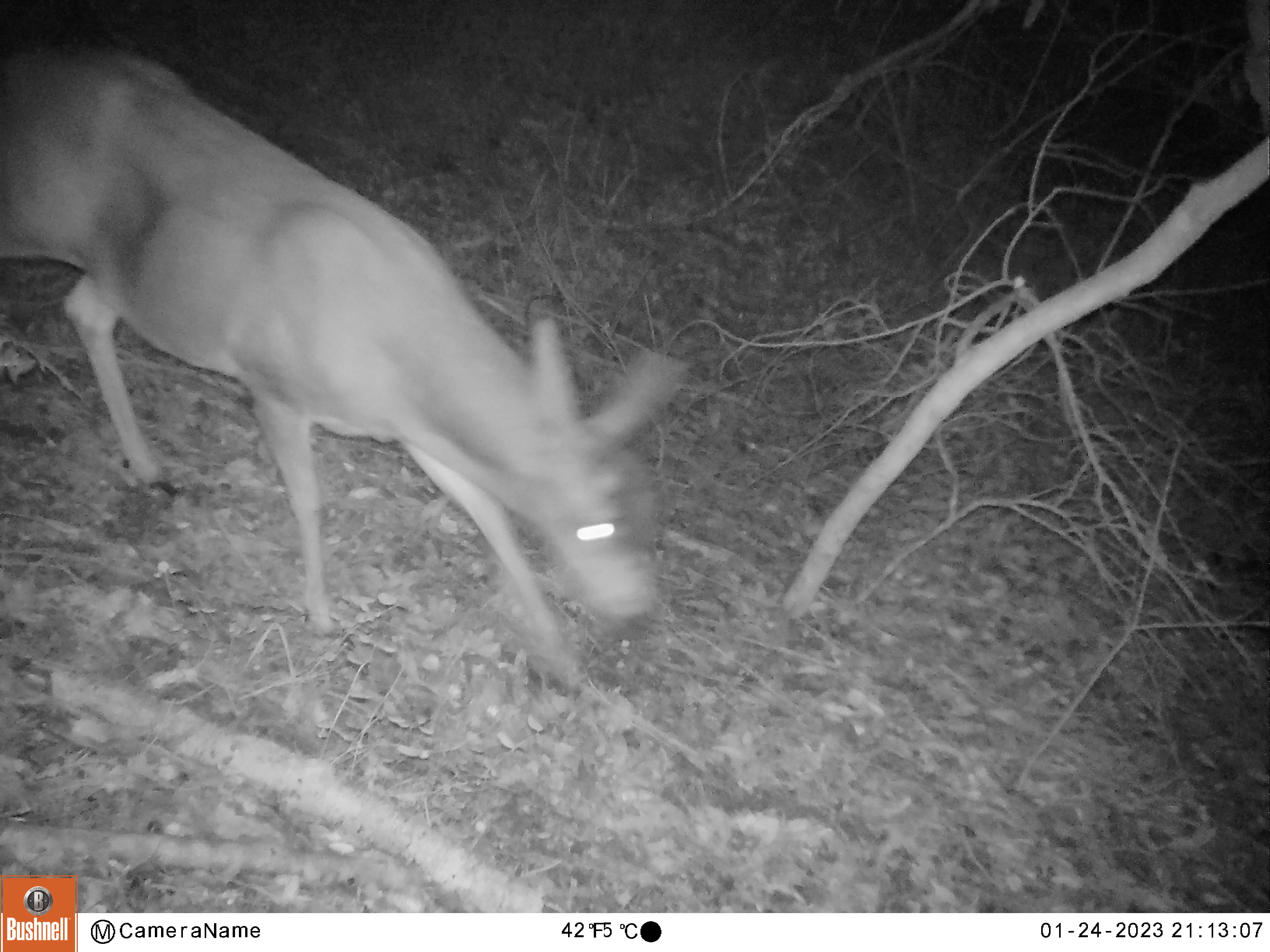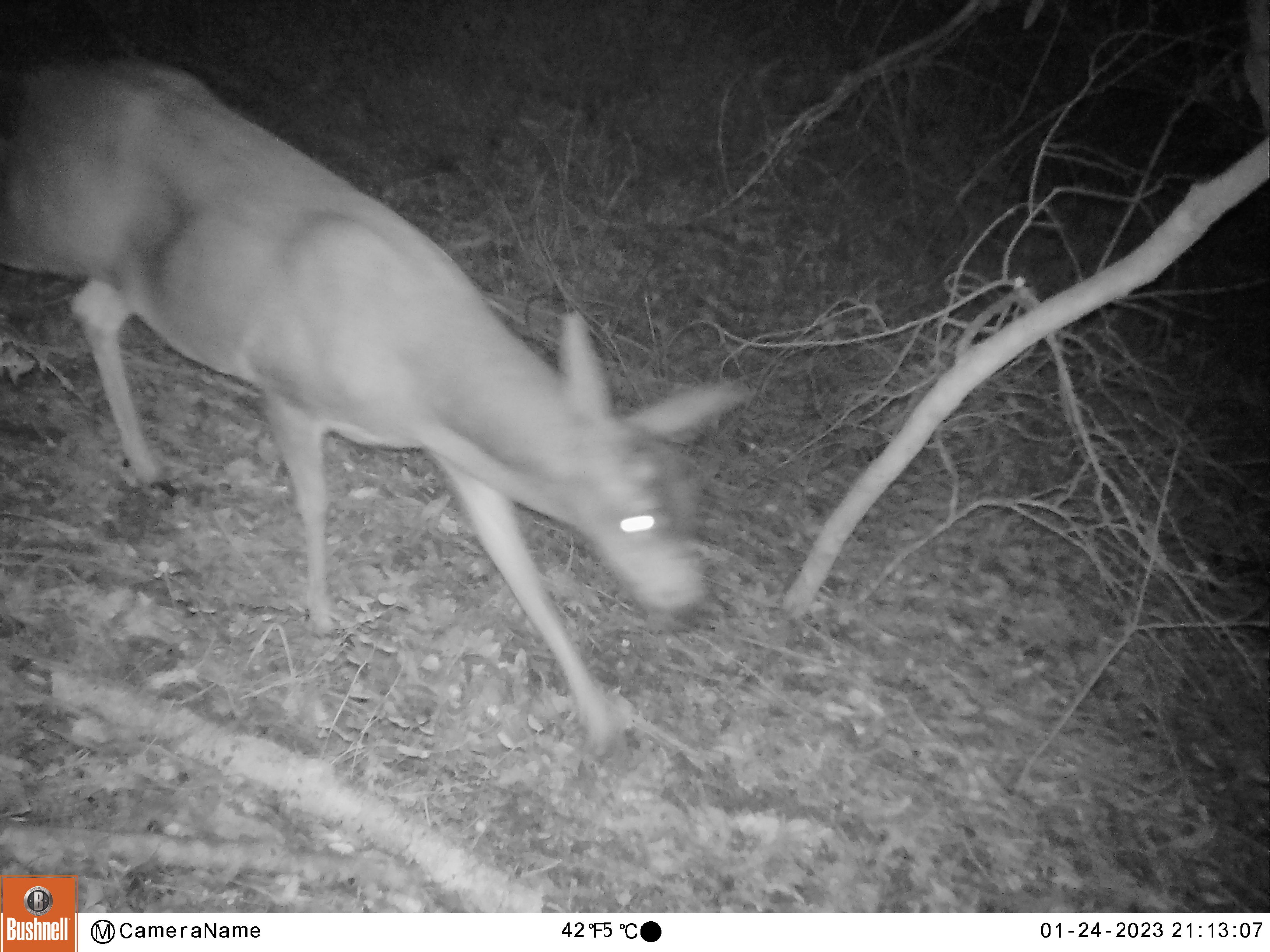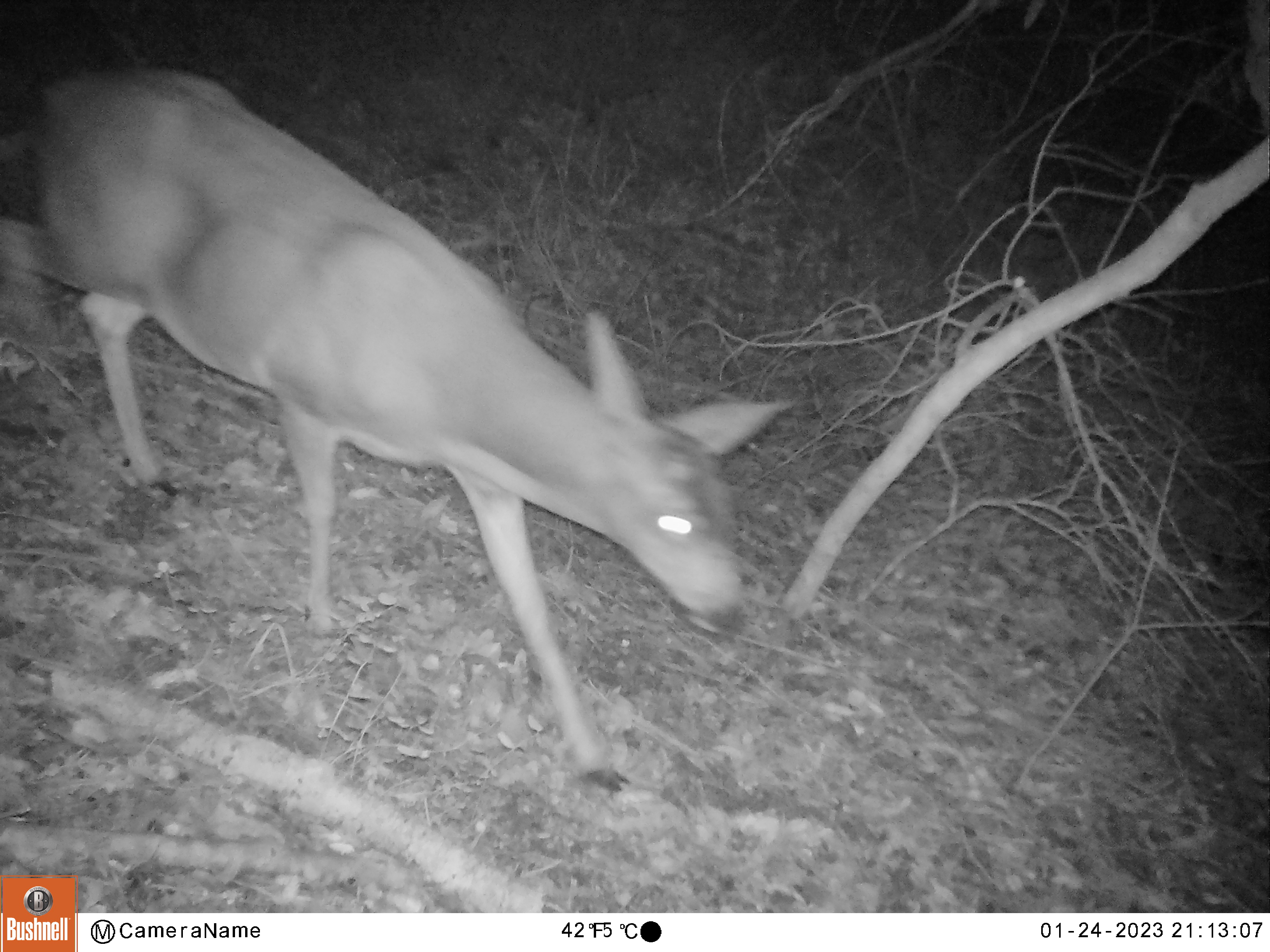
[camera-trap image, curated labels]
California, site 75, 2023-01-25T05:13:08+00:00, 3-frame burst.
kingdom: Animalia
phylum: Chordata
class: Mammalia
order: Artiodactyla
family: Cervidae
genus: Odocoileus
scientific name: Odocoileus hemionus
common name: mule deer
Mule deer (Odocoileus hemionus).